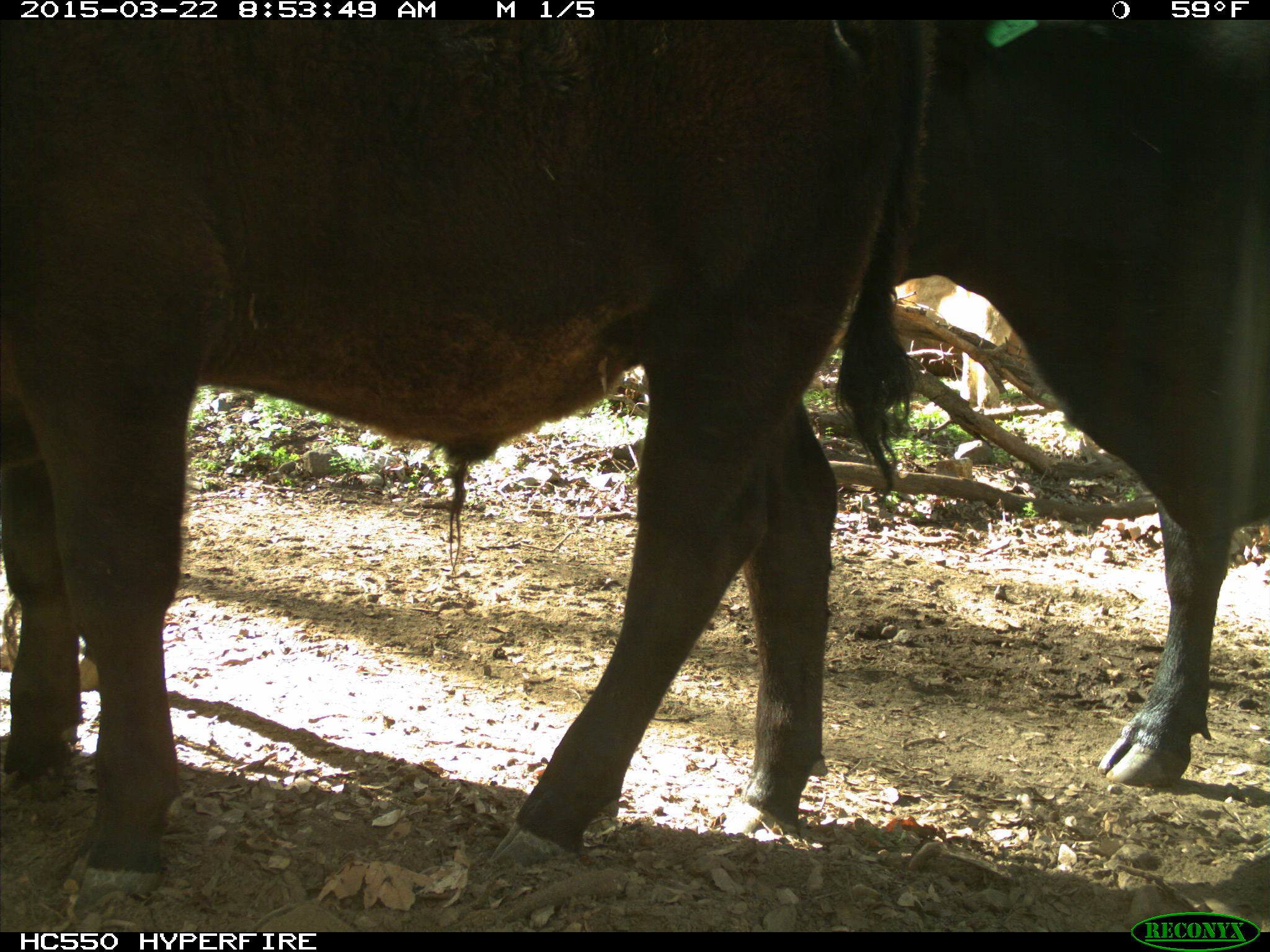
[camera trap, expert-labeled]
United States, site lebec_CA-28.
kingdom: Animalia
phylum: Chordata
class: Mammalia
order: Artiodactyla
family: Bovidae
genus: Bos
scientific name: Bos taurus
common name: domestic cow